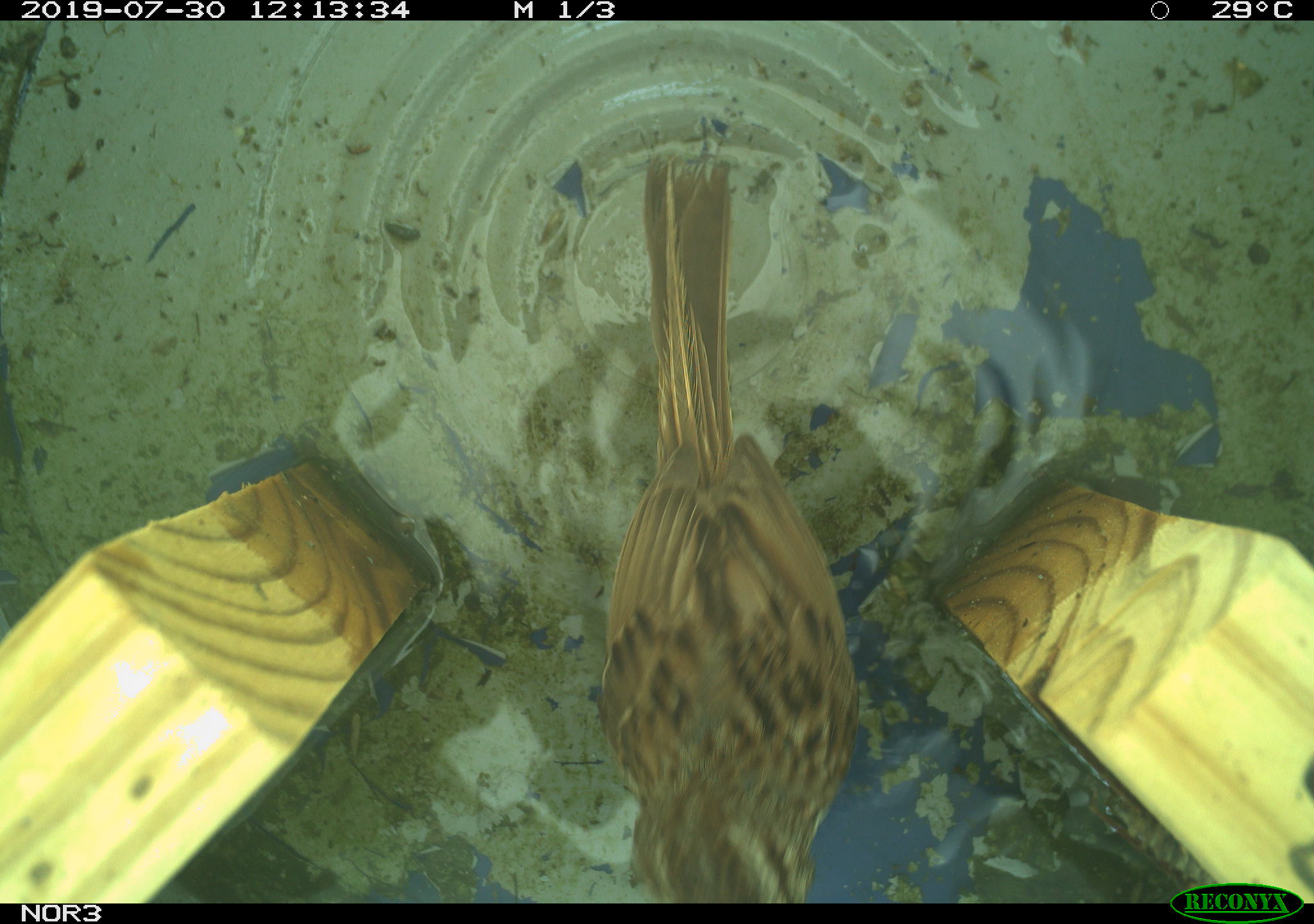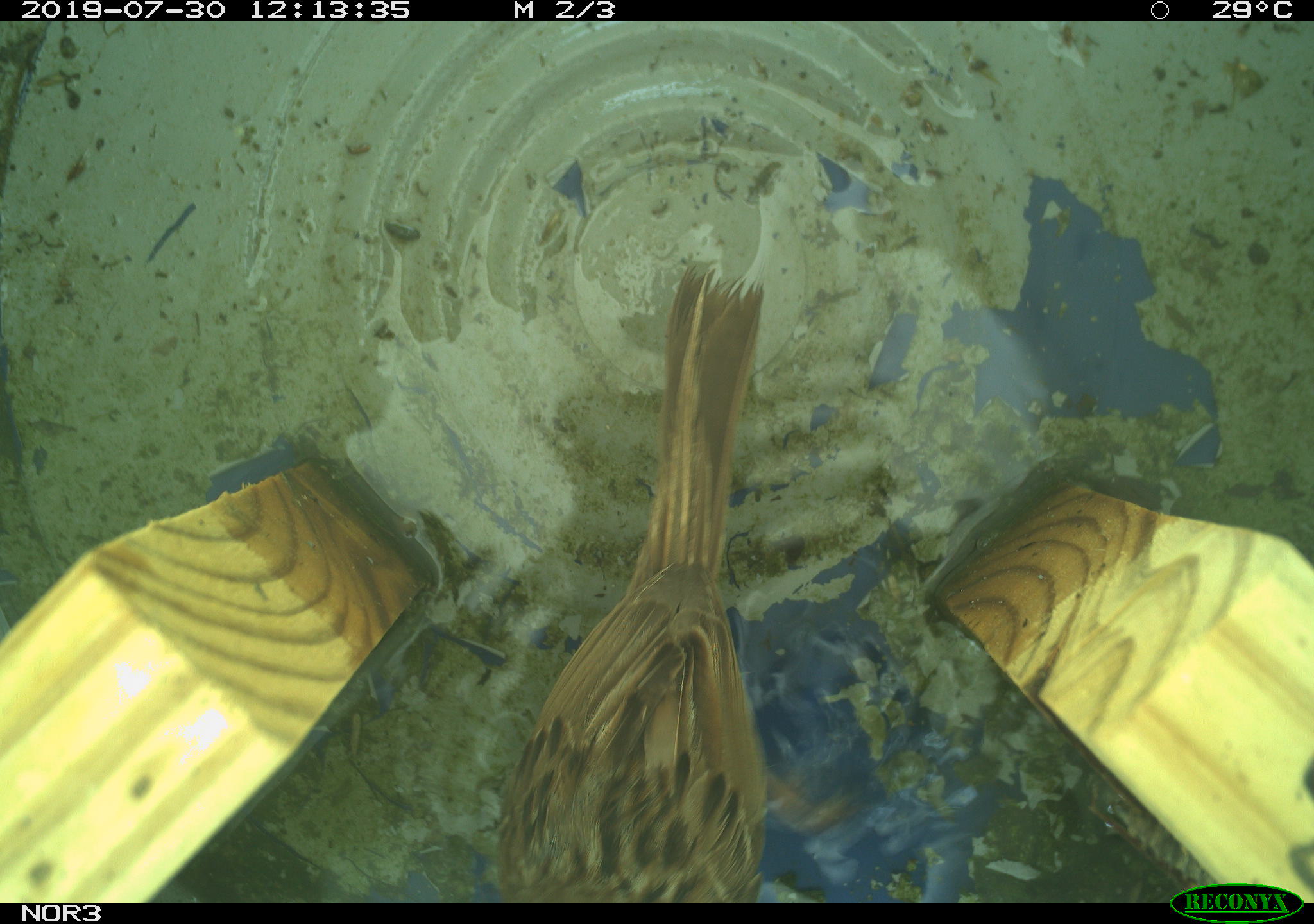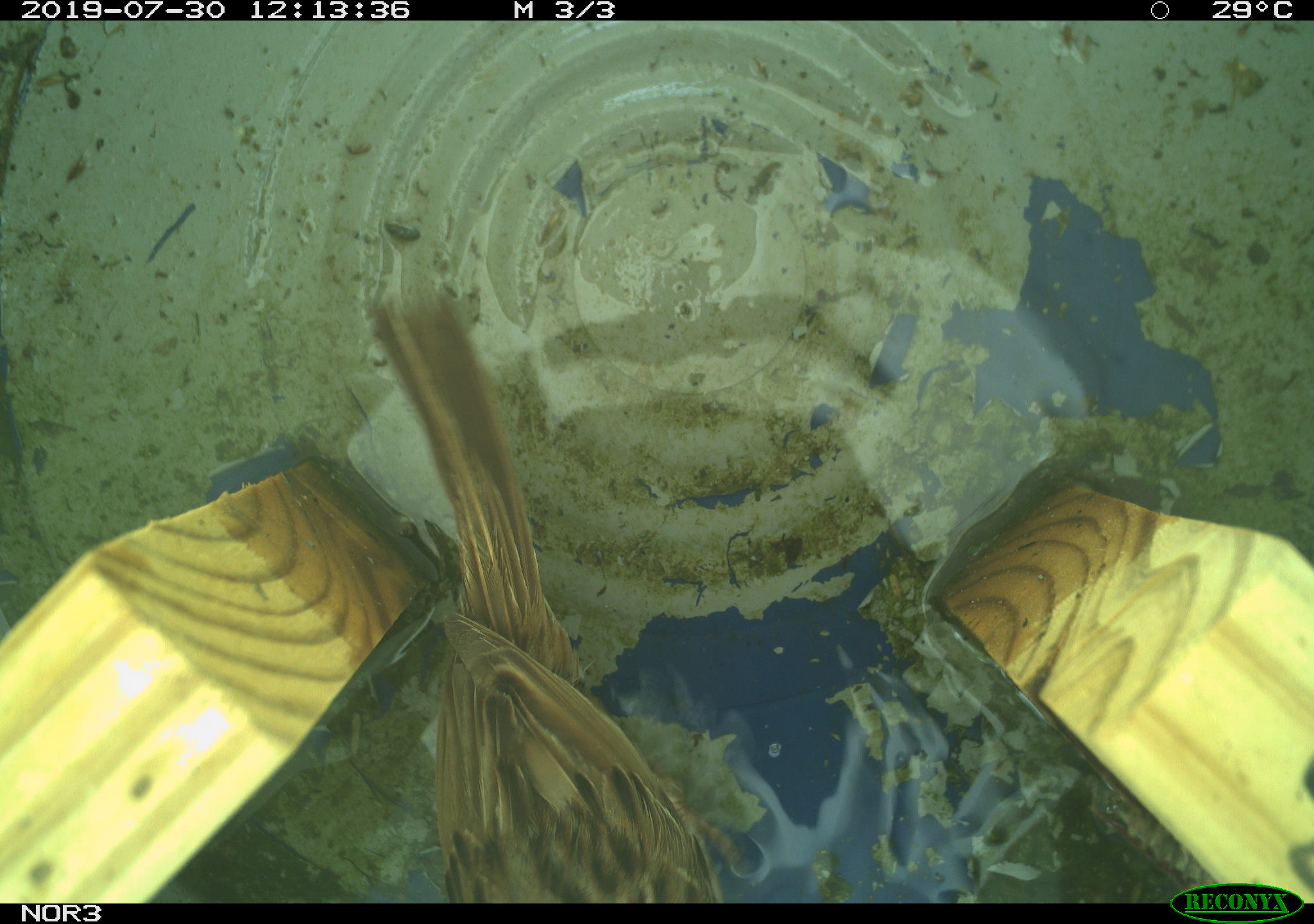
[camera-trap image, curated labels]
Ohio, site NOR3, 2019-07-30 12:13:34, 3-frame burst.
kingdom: Animalia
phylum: Chordata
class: Aves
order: Passeriformes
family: Passerellidae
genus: Melospiza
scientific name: Melospiza melodia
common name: song sparrow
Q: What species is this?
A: Song sparrow (Melospiza melodia).